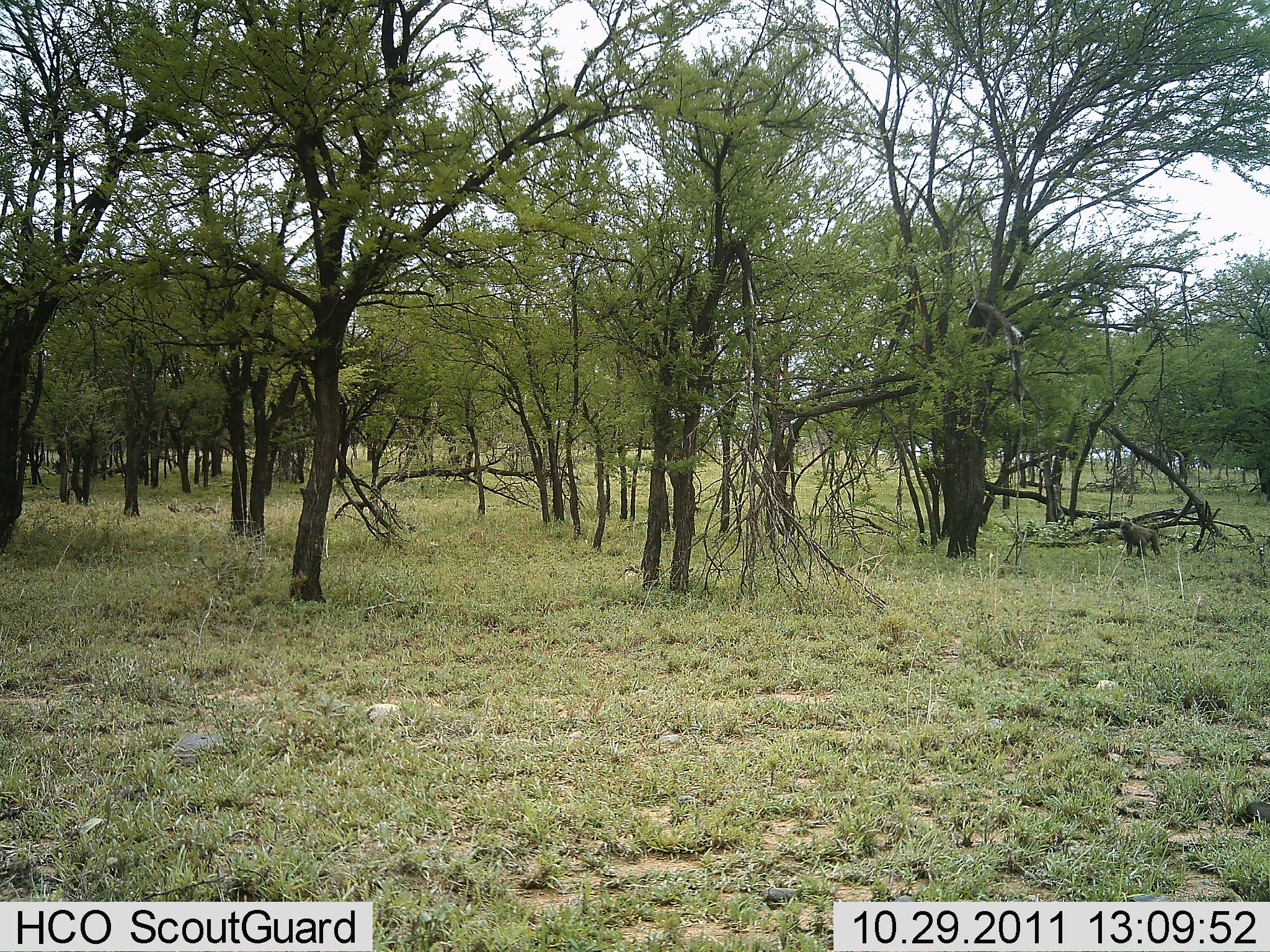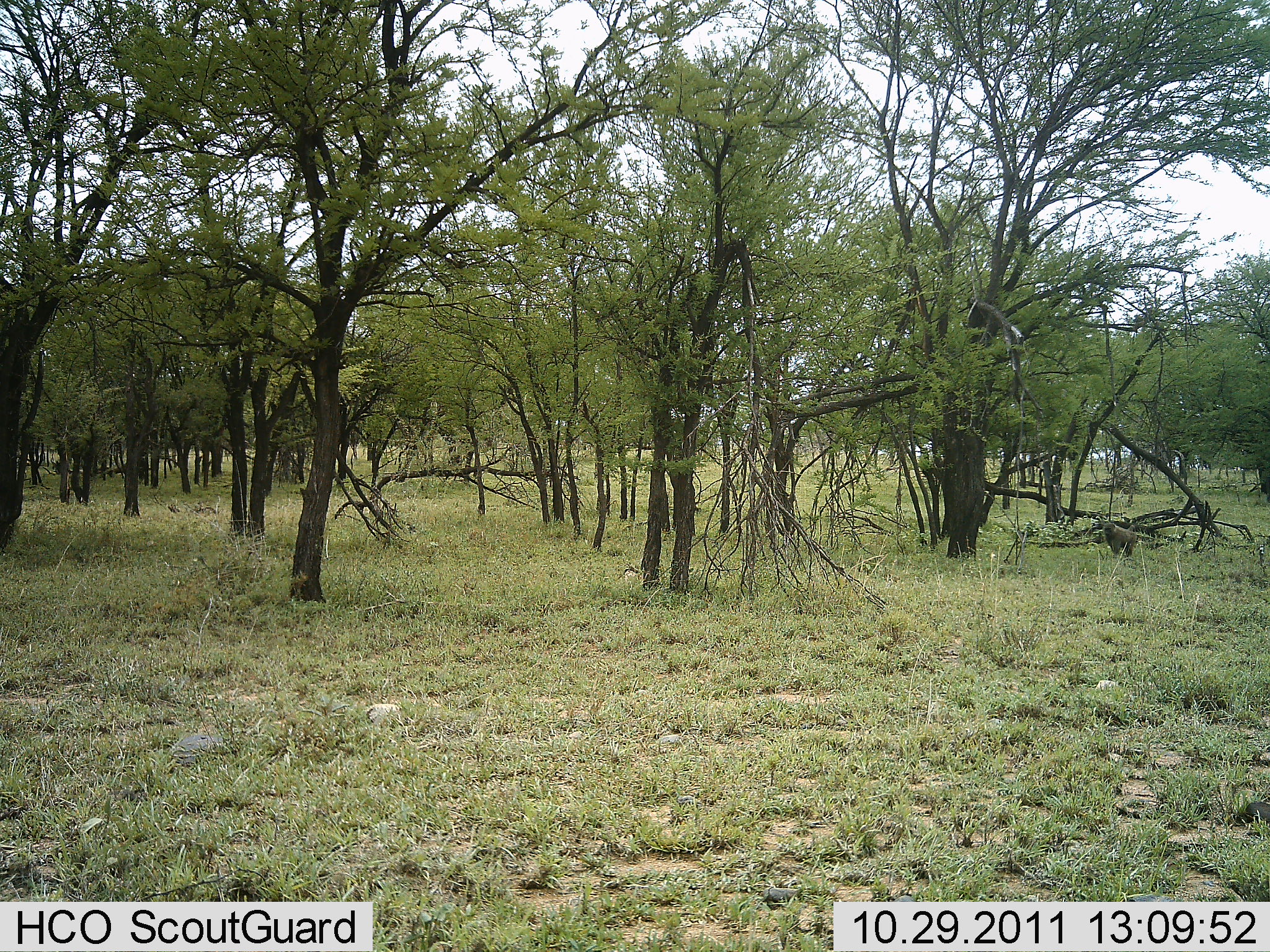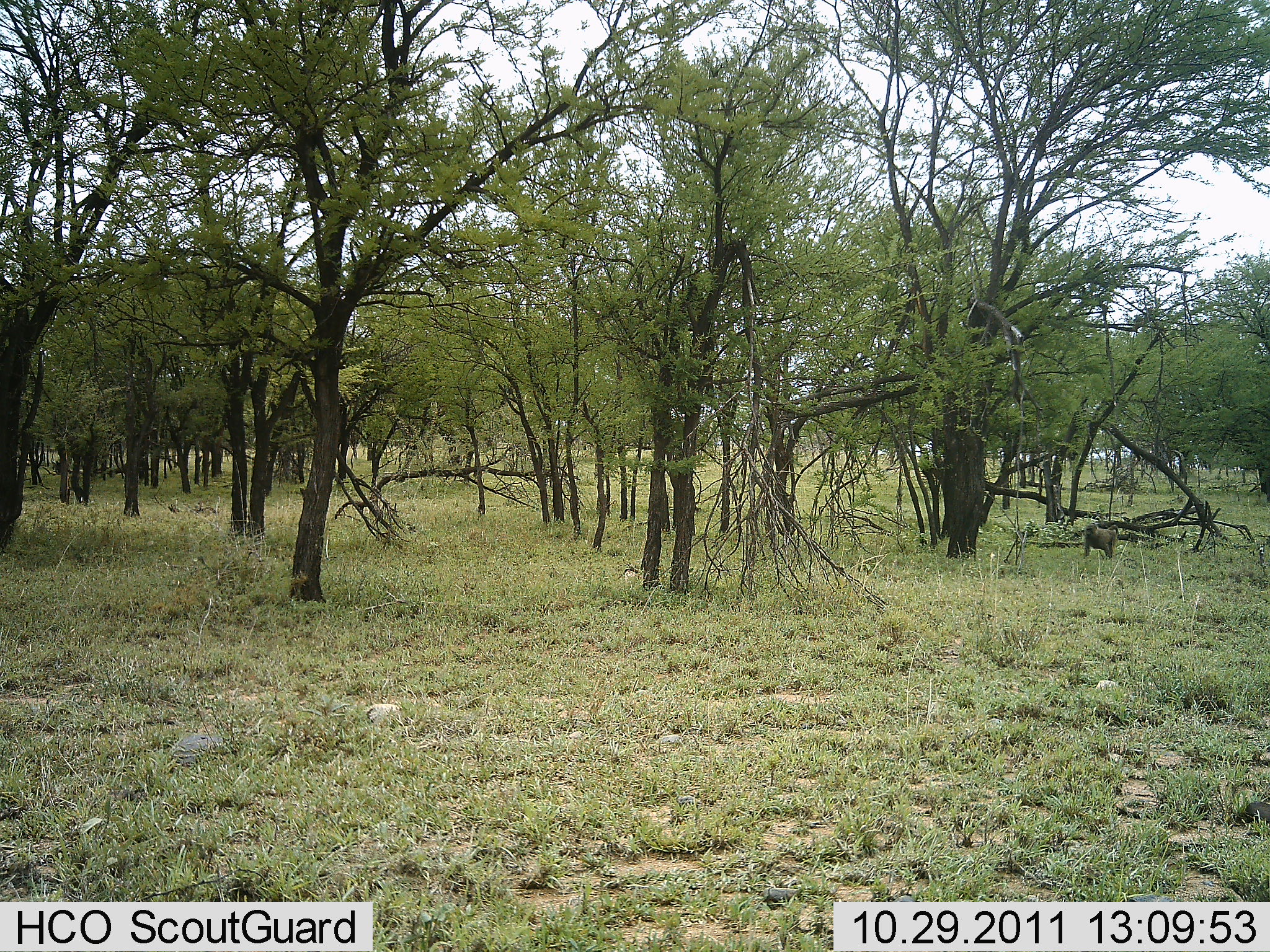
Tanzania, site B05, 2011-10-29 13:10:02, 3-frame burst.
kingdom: Animalia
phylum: Chordata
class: Mammalia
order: Primates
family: Cercopithecidae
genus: Papio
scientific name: Papio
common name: baboon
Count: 1.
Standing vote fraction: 0%.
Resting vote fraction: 0%.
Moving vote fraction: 100%.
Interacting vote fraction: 0%.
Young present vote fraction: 0%.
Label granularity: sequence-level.